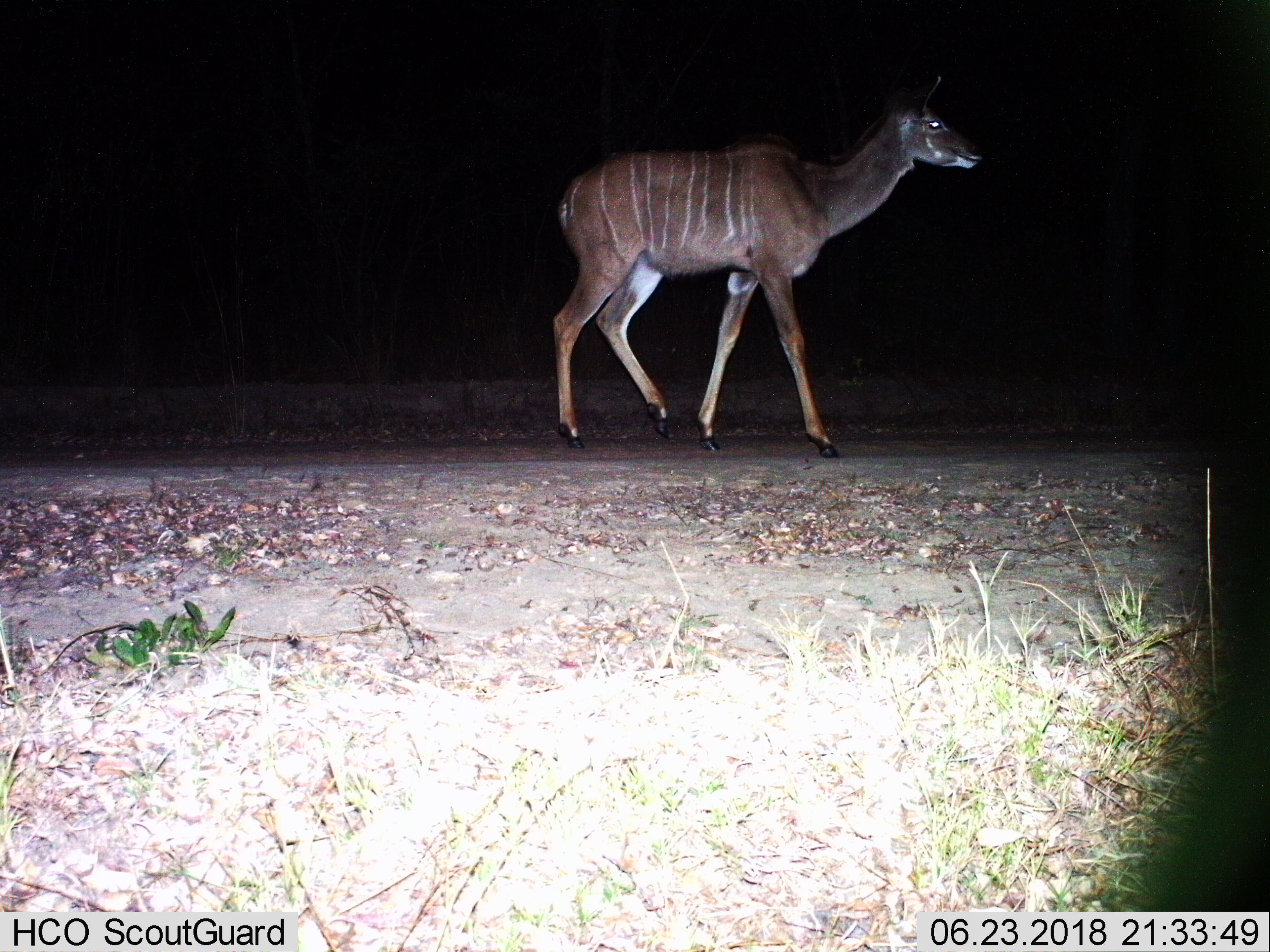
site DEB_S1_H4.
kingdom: Animalia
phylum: Chordata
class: Mammalia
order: Artiodactyla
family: Bovidae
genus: Tragelaphus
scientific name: Tragelaphus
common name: kudu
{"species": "kudu (Tragelaphus)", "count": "1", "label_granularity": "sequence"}